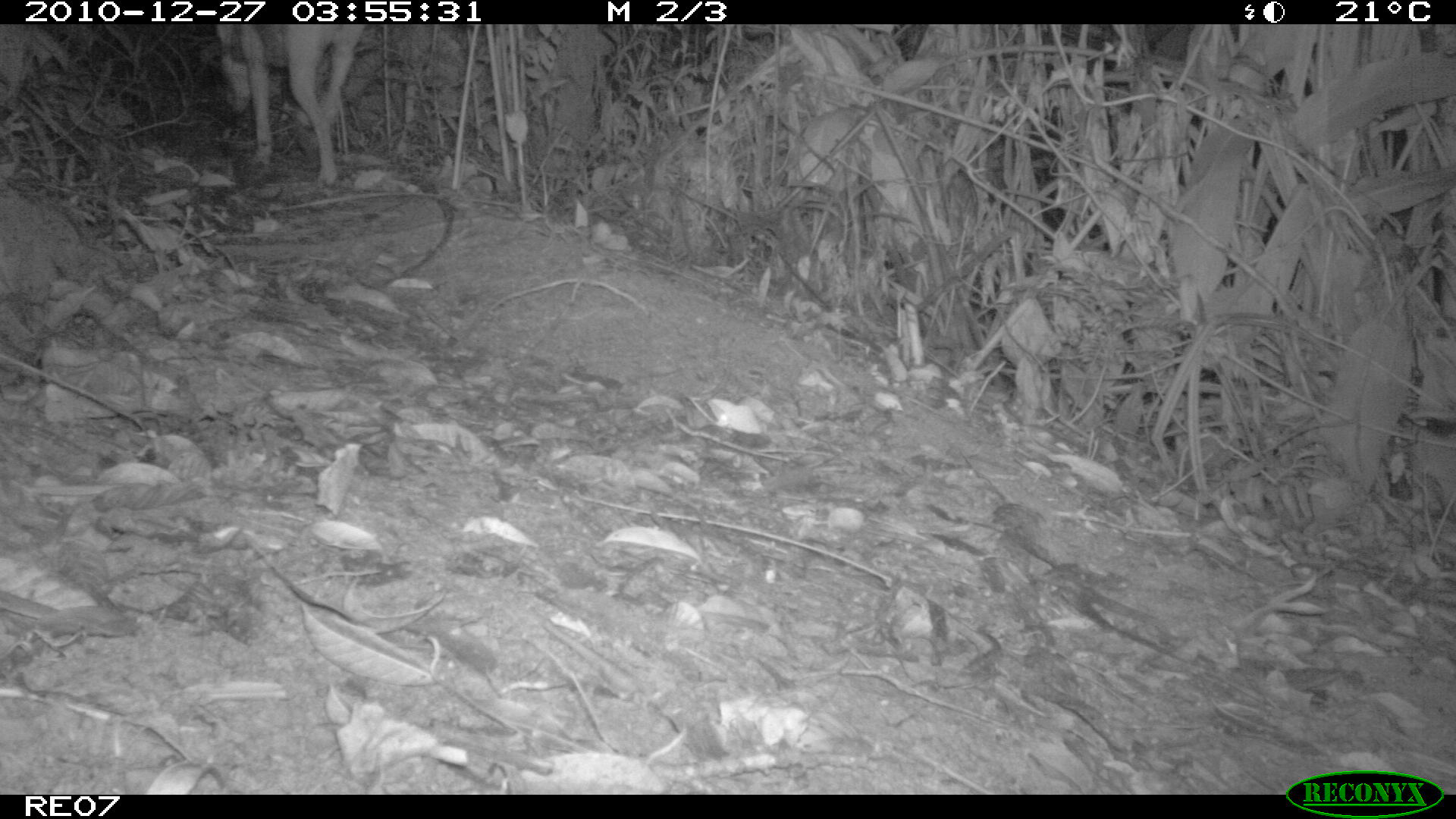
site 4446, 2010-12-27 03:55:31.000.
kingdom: Animalia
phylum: Chordata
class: Mammalia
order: Carnivora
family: Canidae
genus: Canis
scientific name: Canis familiaris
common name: domestic dog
Canis familiaris (domestic dog), count 1.